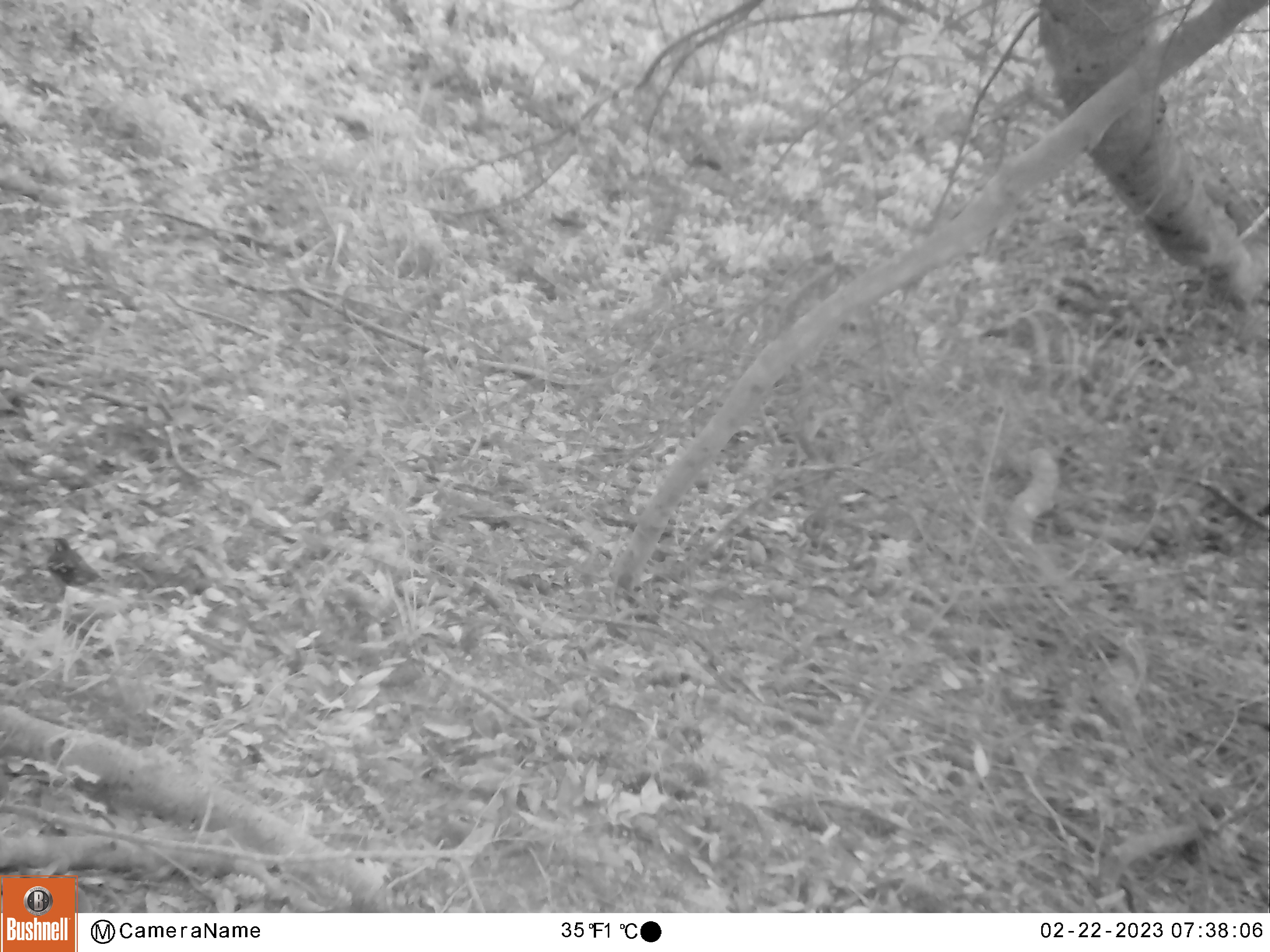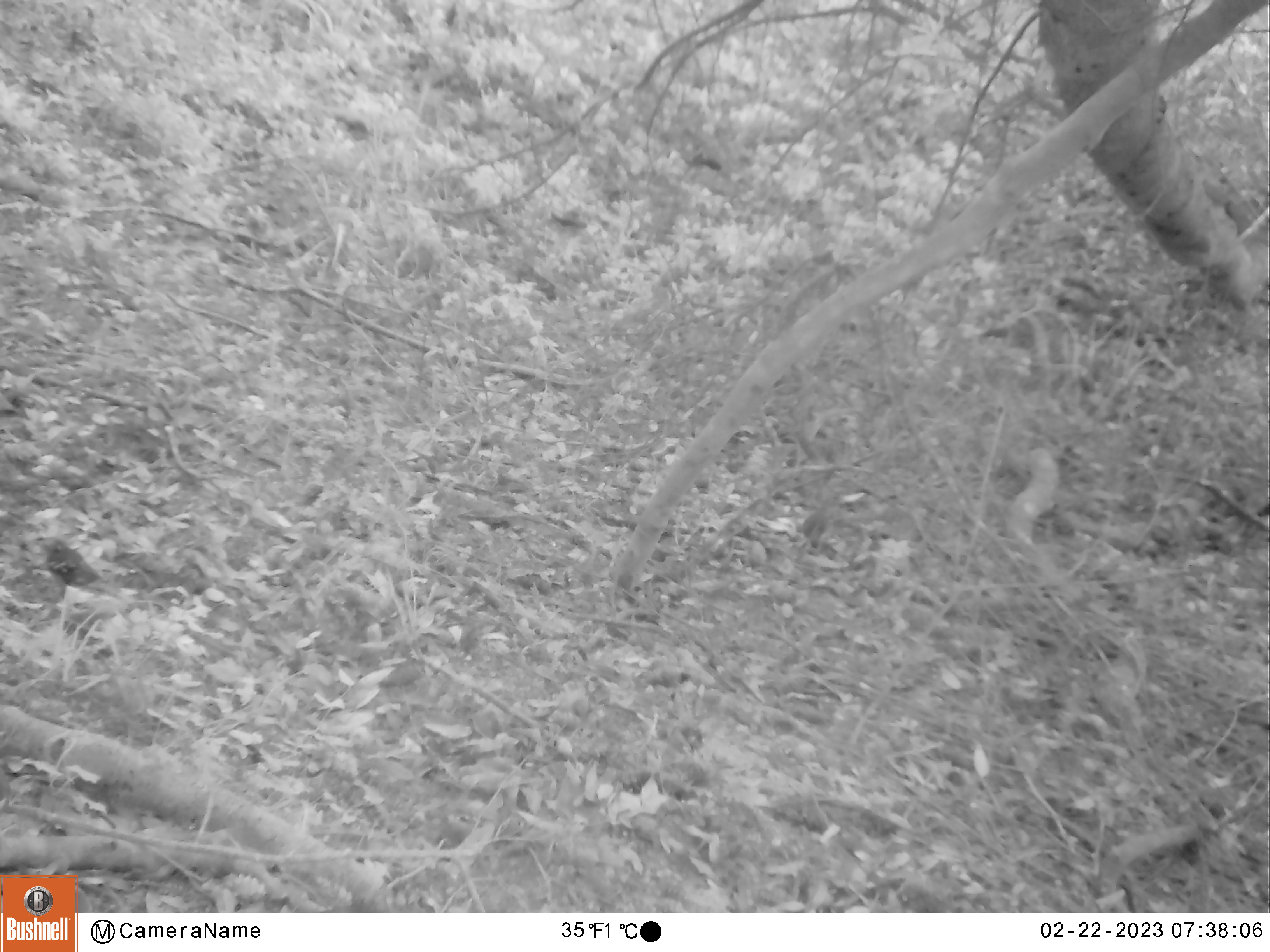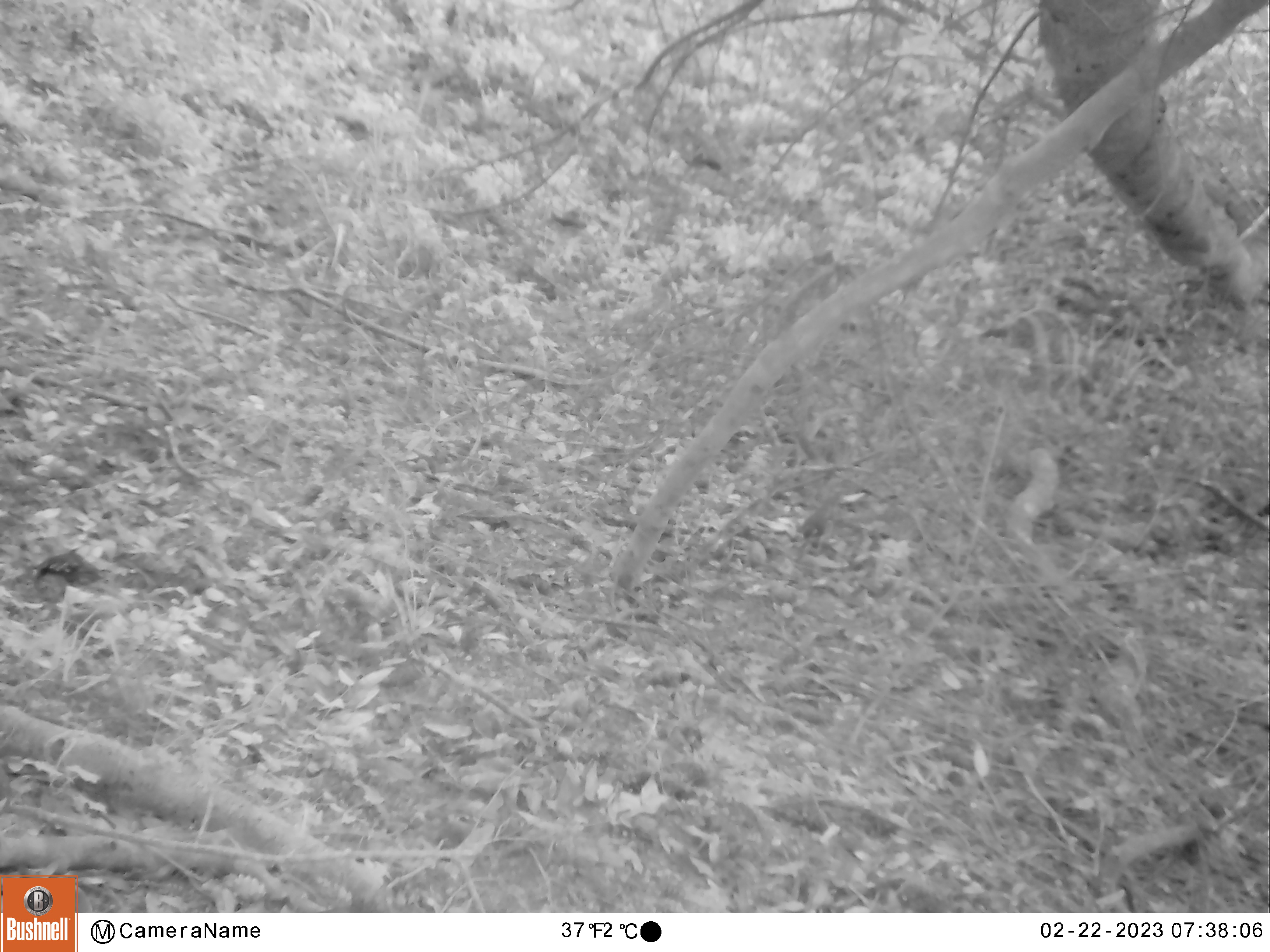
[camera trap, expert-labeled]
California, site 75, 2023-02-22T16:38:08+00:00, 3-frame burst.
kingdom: Animalia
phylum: Chordata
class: Aves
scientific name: Aves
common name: bird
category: unknown bird